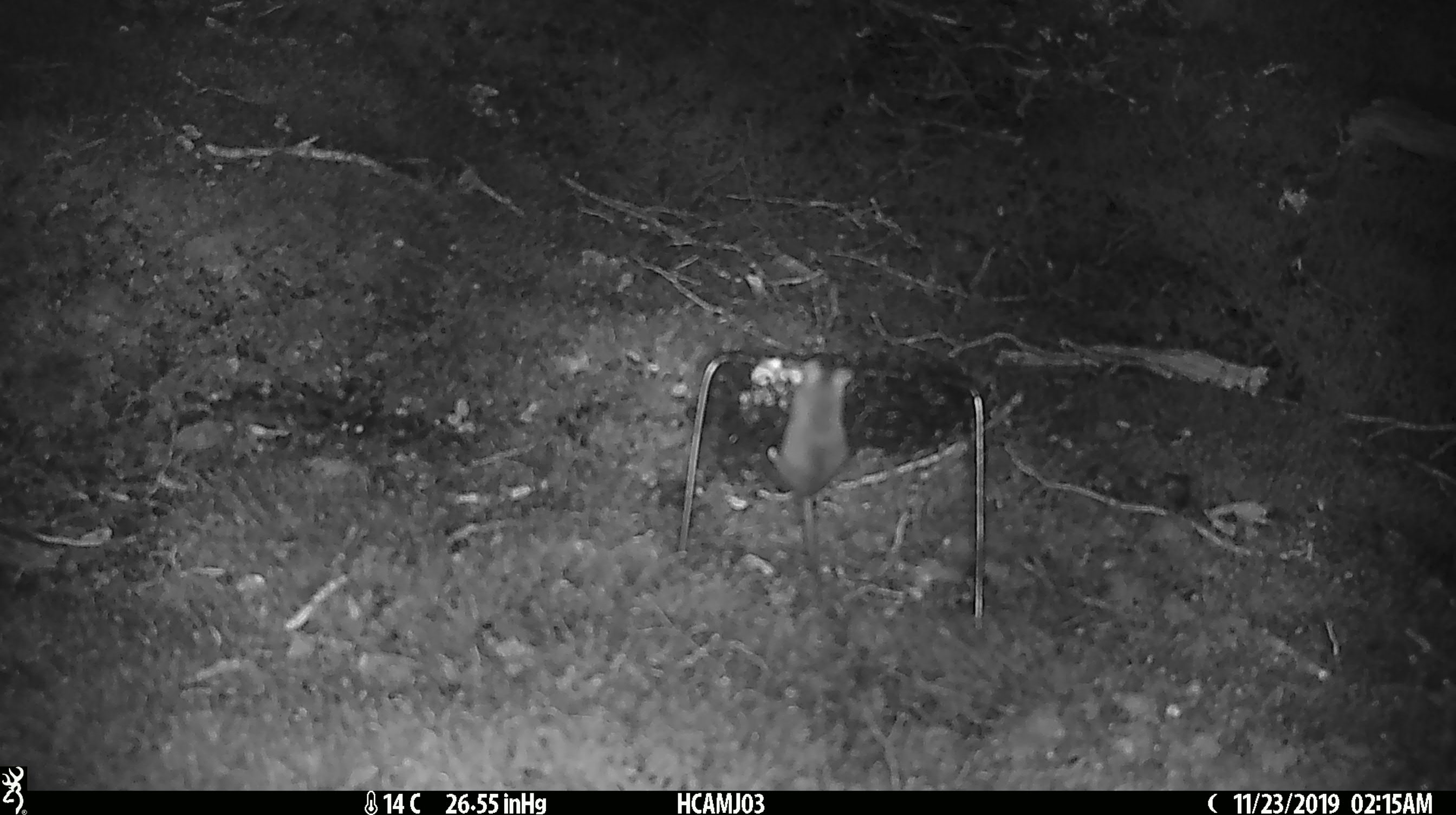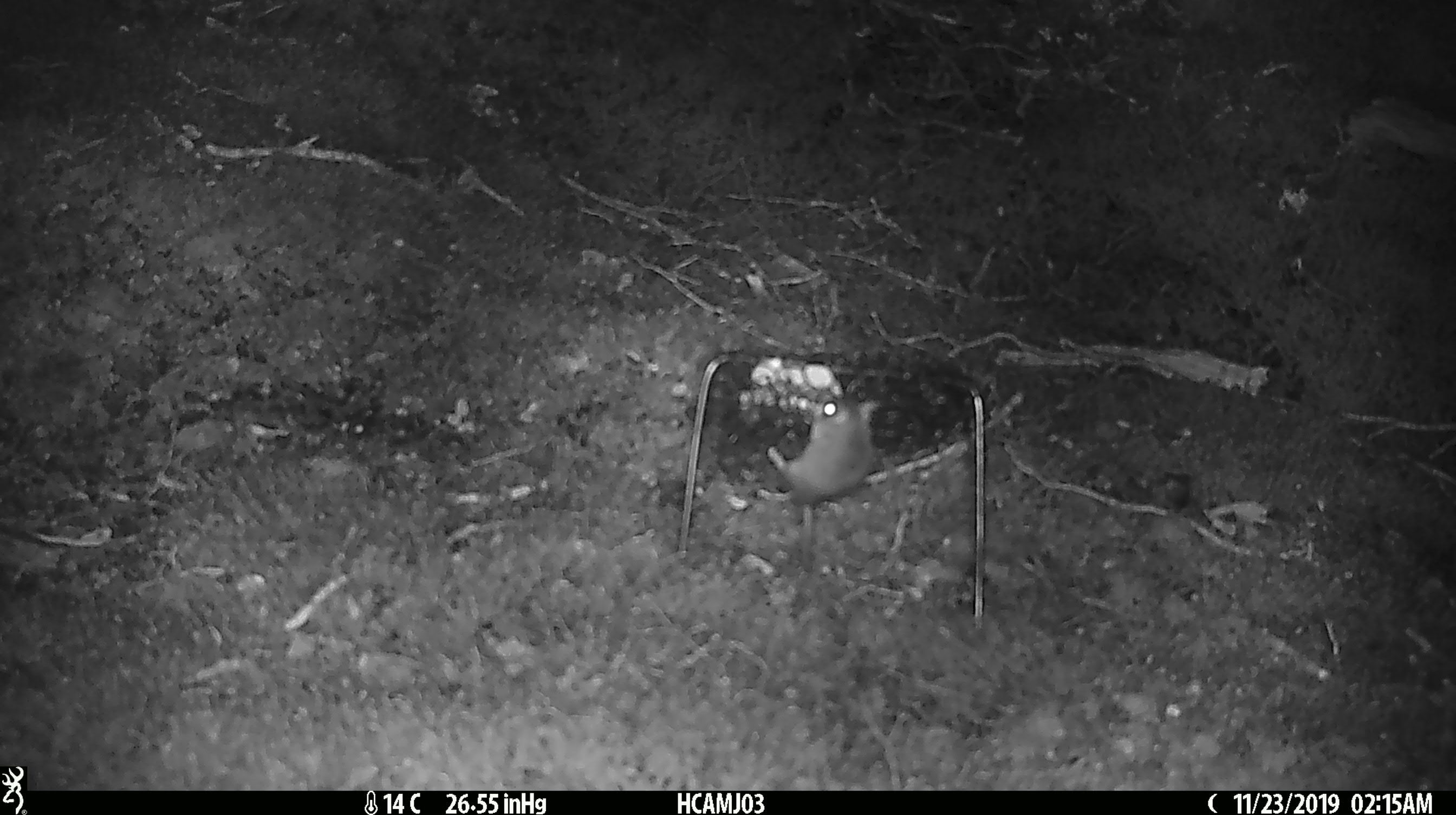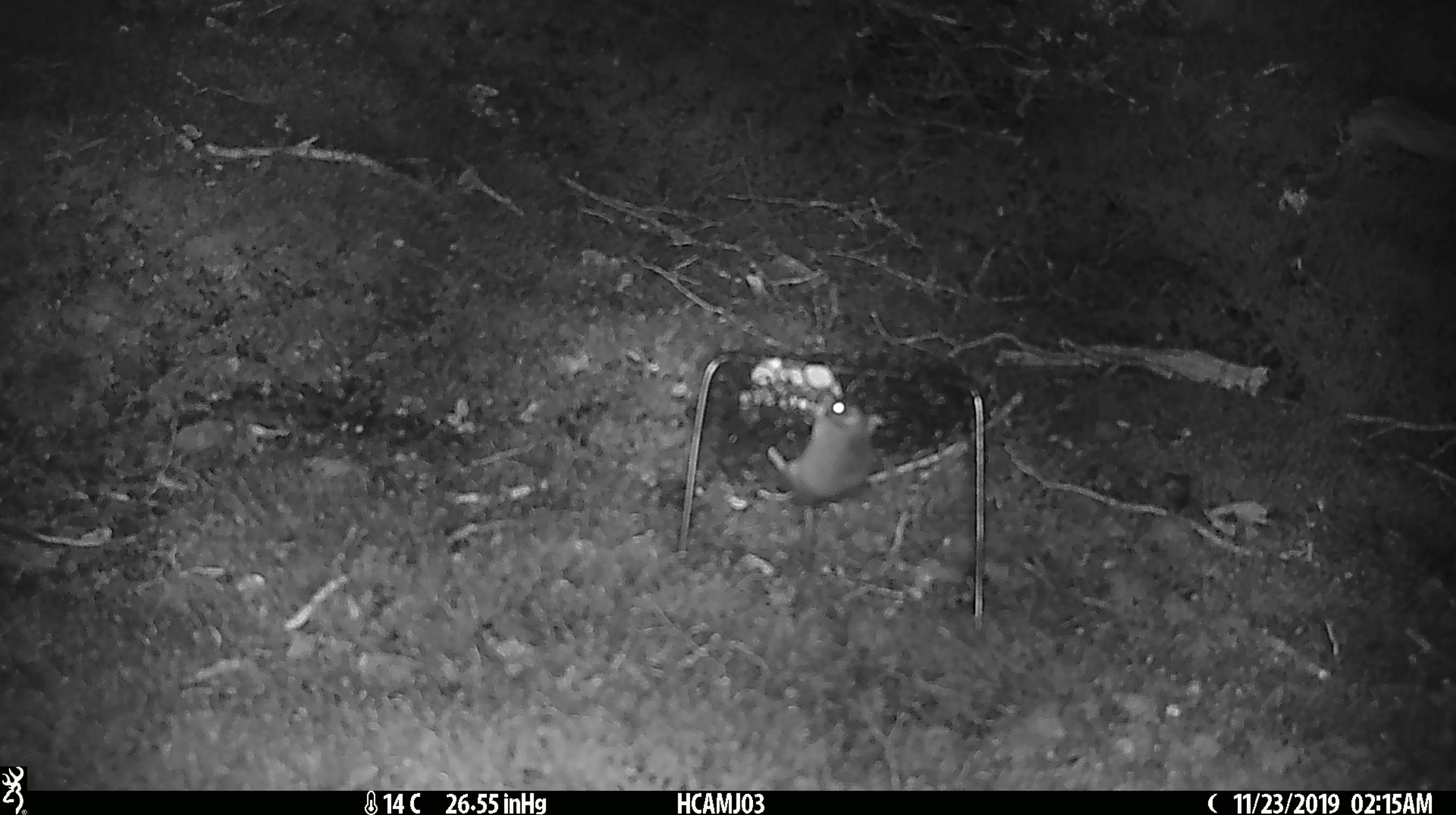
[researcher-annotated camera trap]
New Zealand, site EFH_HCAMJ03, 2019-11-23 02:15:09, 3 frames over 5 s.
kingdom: Animalia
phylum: Chordata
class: Mammalia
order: Rodentia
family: Muridae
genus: Mus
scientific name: Mus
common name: mouse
Mouse (Mus).